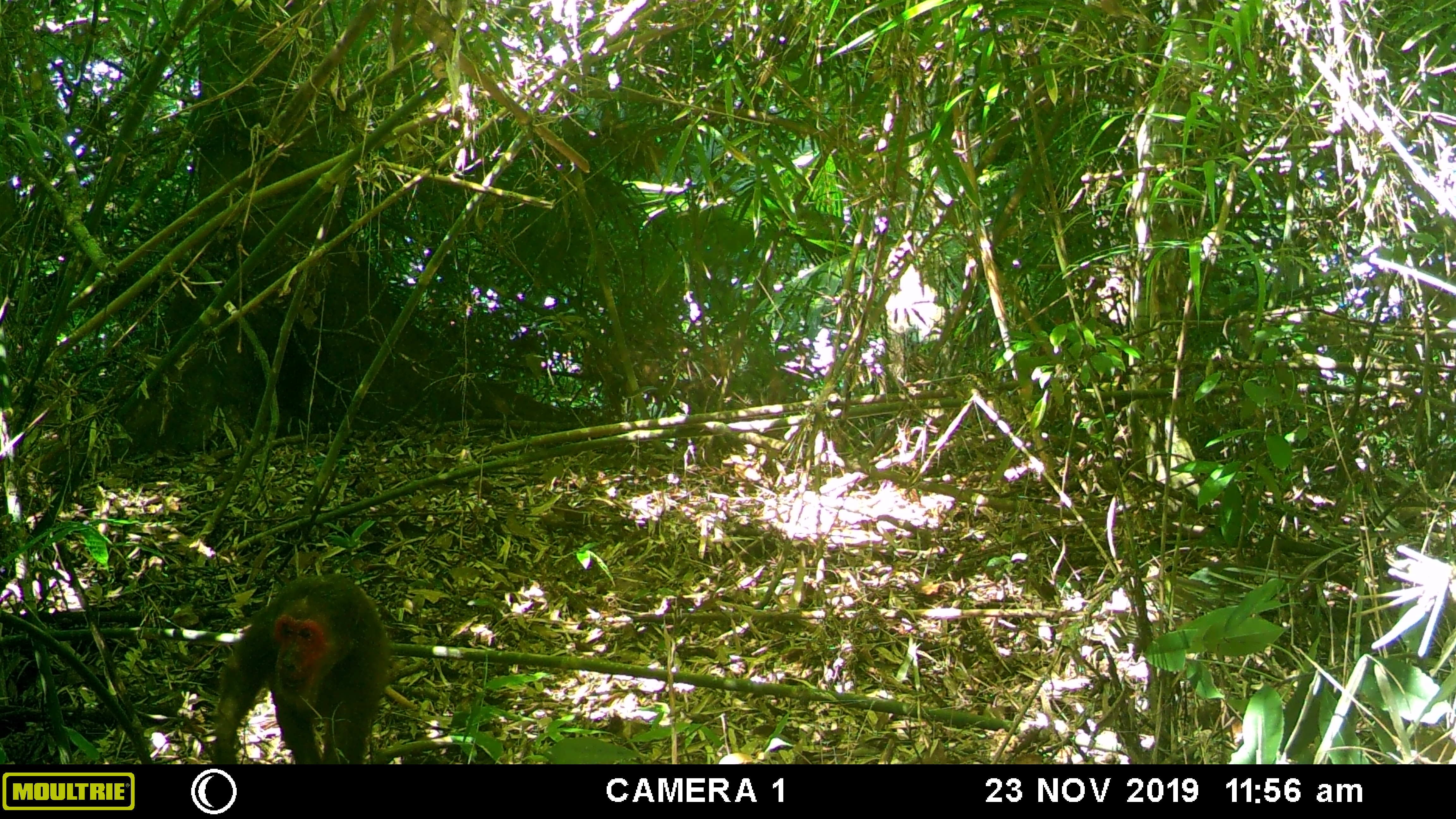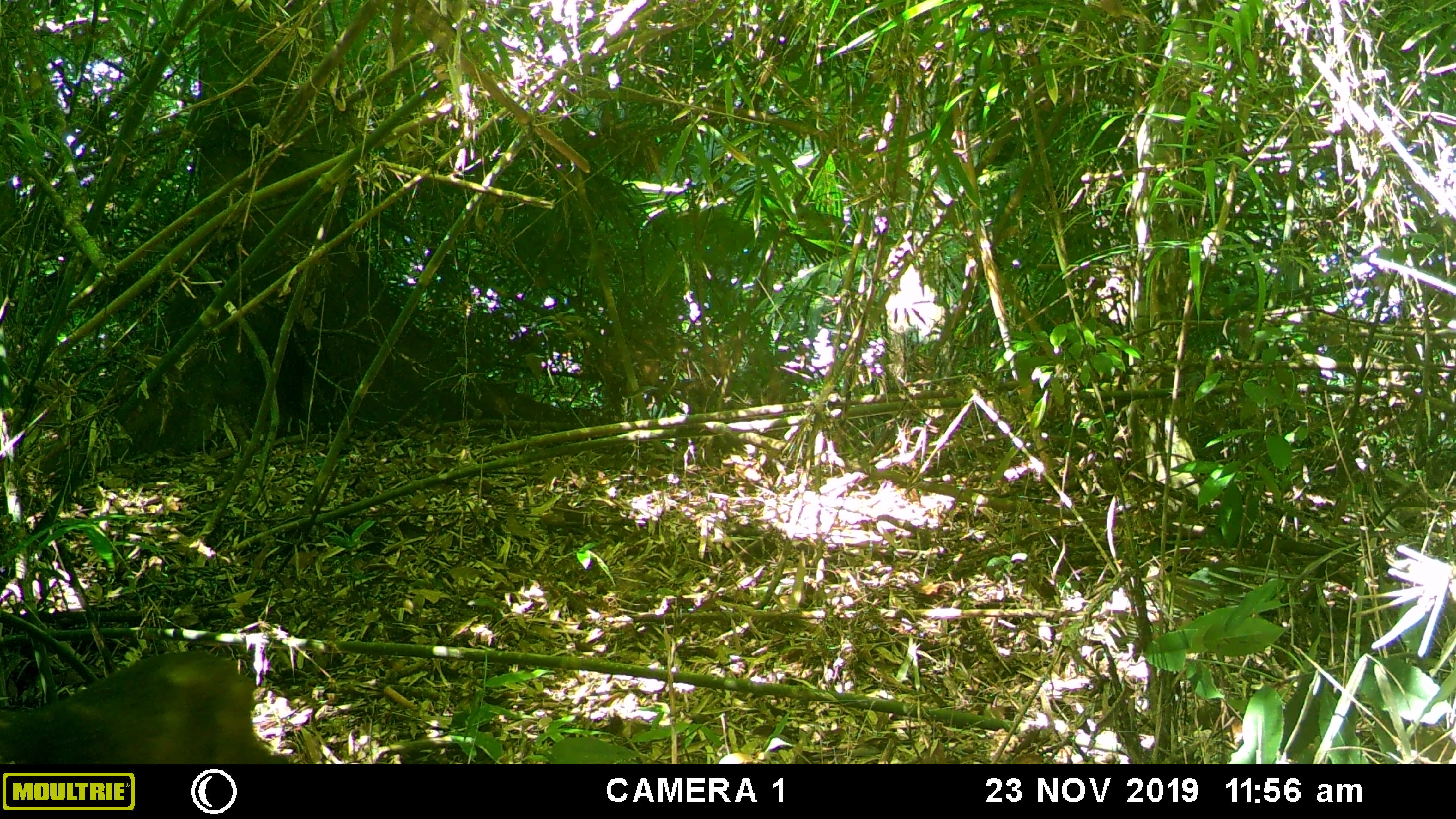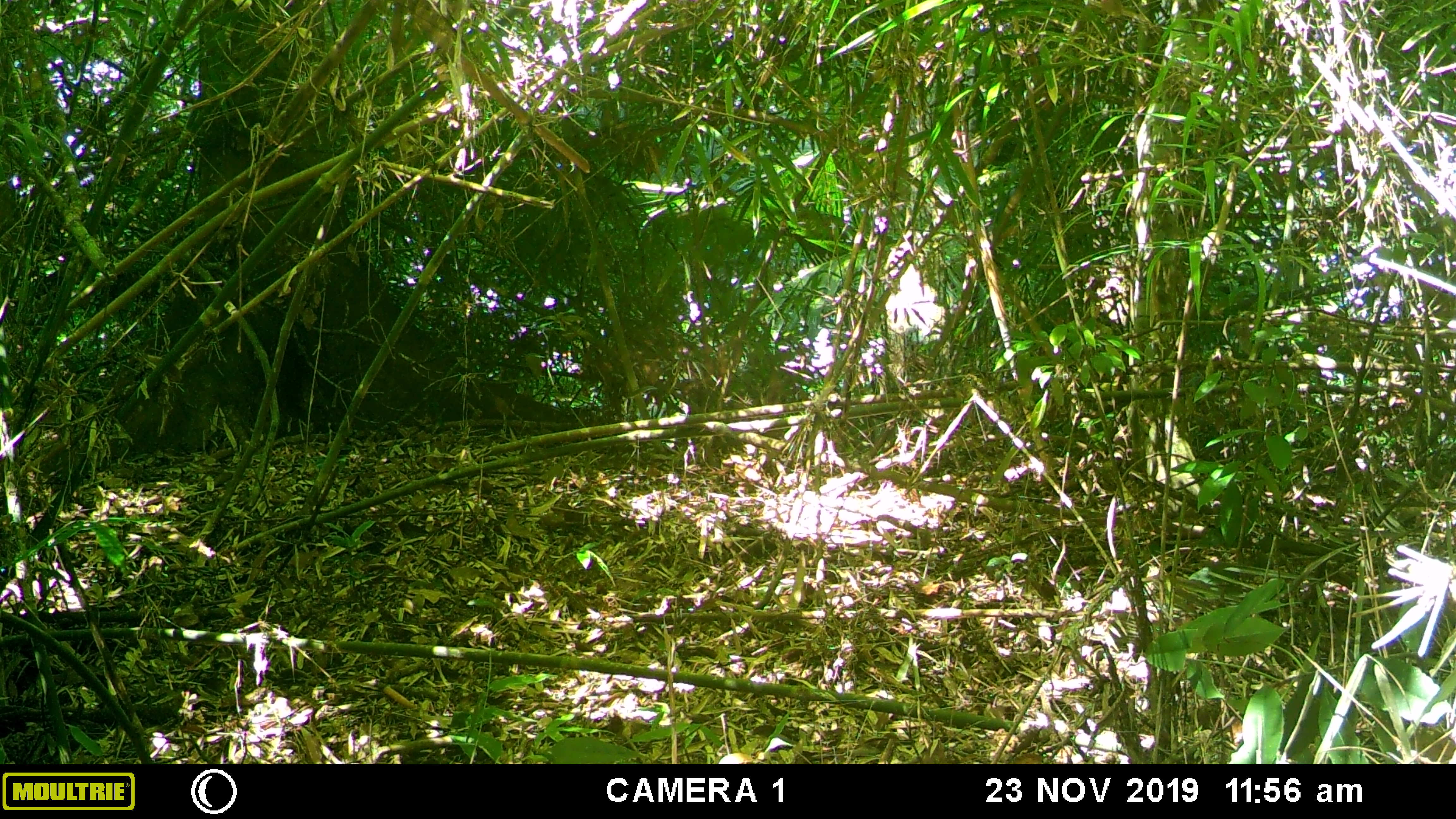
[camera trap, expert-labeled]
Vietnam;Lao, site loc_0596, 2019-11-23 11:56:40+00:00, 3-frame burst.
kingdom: Animalia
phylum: Chordata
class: Mammalia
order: Primates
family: Cercopithecidae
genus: Macaca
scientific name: Macaca arctoides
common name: stump-tailed macaque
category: stump tailed macaque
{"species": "stump tailed macaque (stump-tailed macaque) (Macaca arctoides)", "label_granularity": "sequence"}